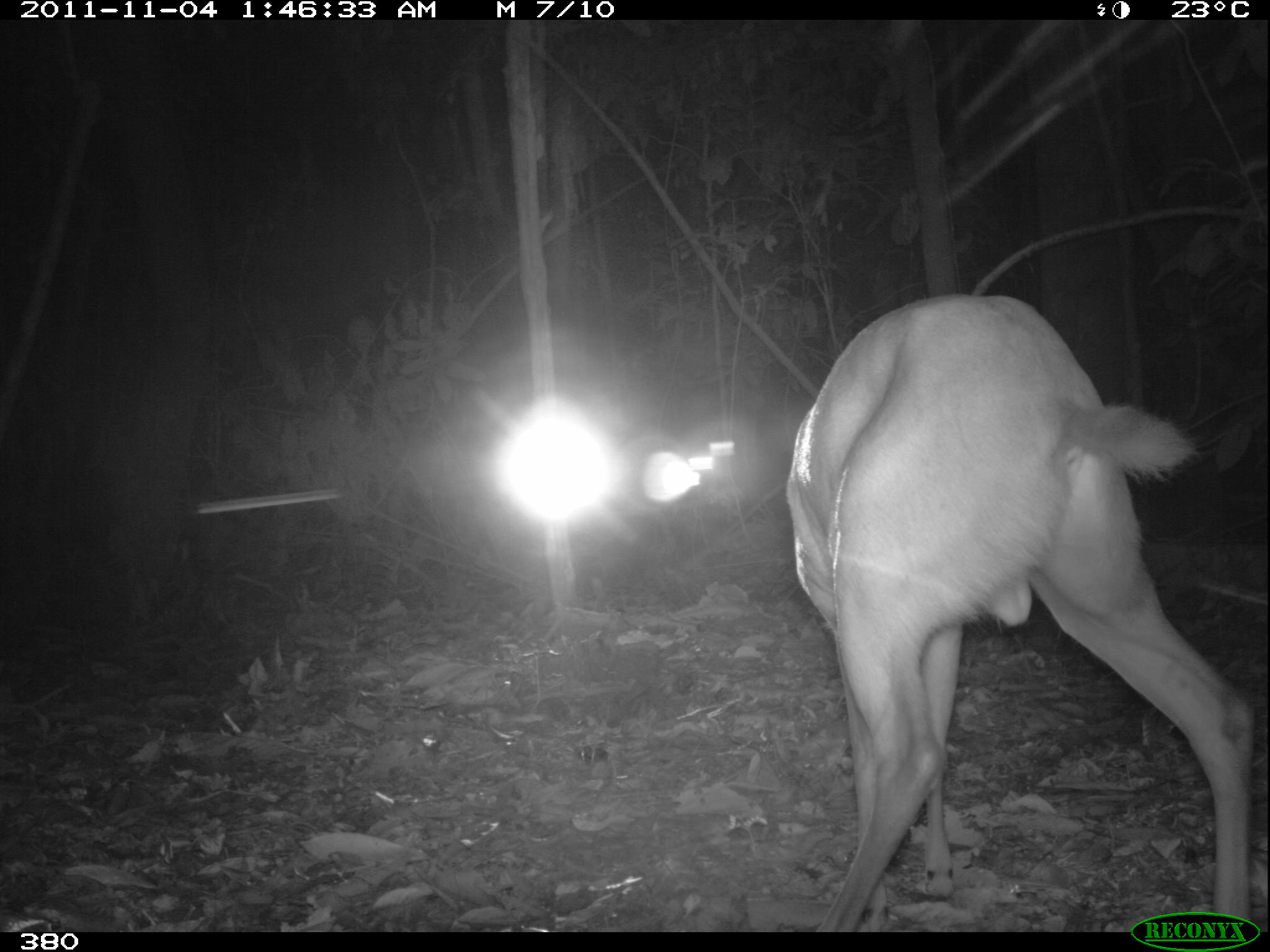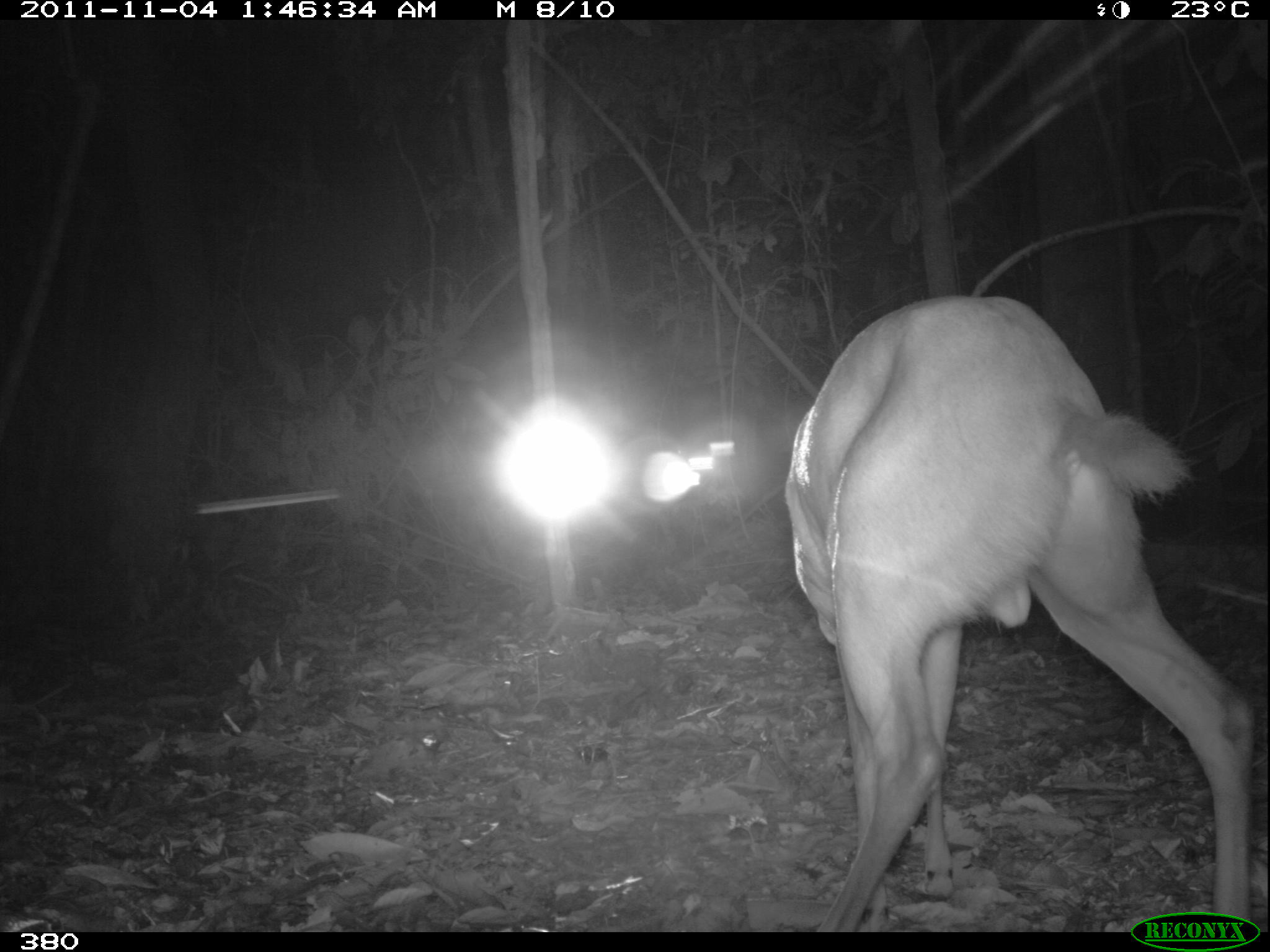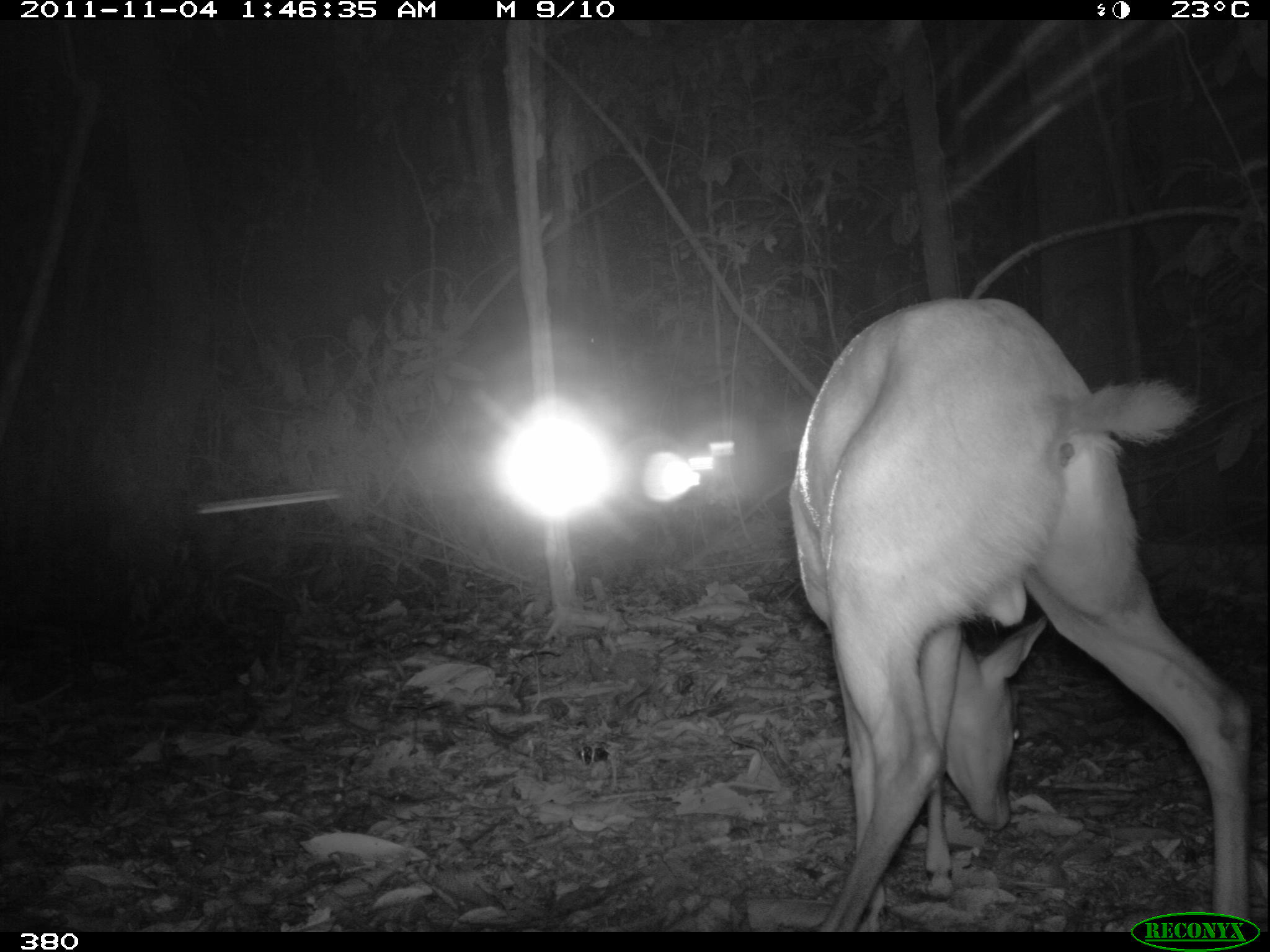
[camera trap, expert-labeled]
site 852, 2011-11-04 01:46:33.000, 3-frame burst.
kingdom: Animalia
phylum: Chordata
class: Mammalia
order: Artiodactyla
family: Cervidae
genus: Mazama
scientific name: Mazama americana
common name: red brocket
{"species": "Mazama americana (red brocket)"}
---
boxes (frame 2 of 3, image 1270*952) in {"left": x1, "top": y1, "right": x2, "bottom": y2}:
mazama americana: {"left": 784, "top": 294, "right": 1255, "bottom": 932}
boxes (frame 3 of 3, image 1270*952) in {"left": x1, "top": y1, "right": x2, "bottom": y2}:
mazama americana: {"left": 789, "top": 296, "right": 1253, "bottom": 931}